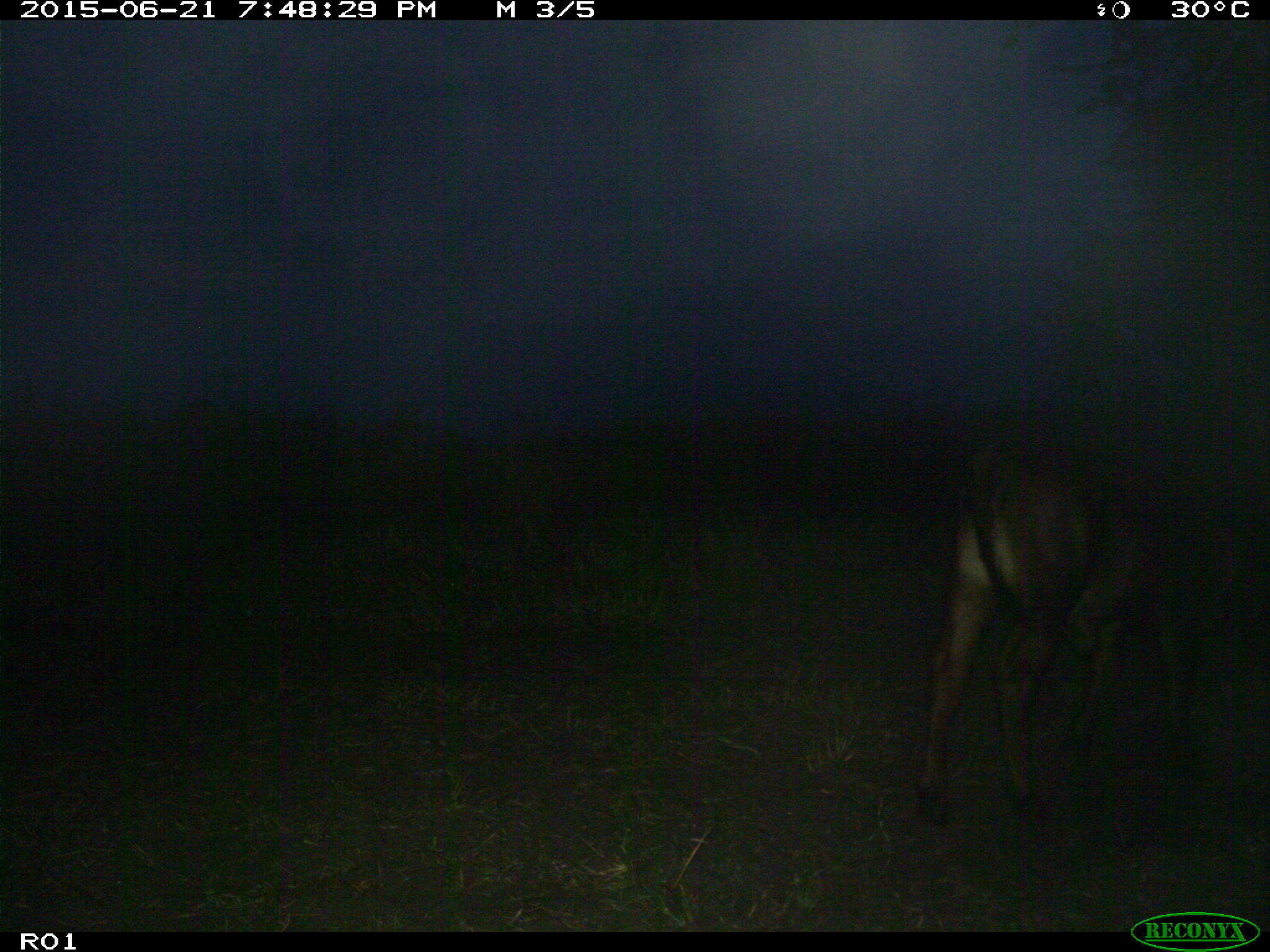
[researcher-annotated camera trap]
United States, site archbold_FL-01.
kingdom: Animalia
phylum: Chordata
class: Mammalia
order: Artiodactyla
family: Bovidae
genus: Bos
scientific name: Bos taurus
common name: domestic cow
Bos taurus (domestic cow).